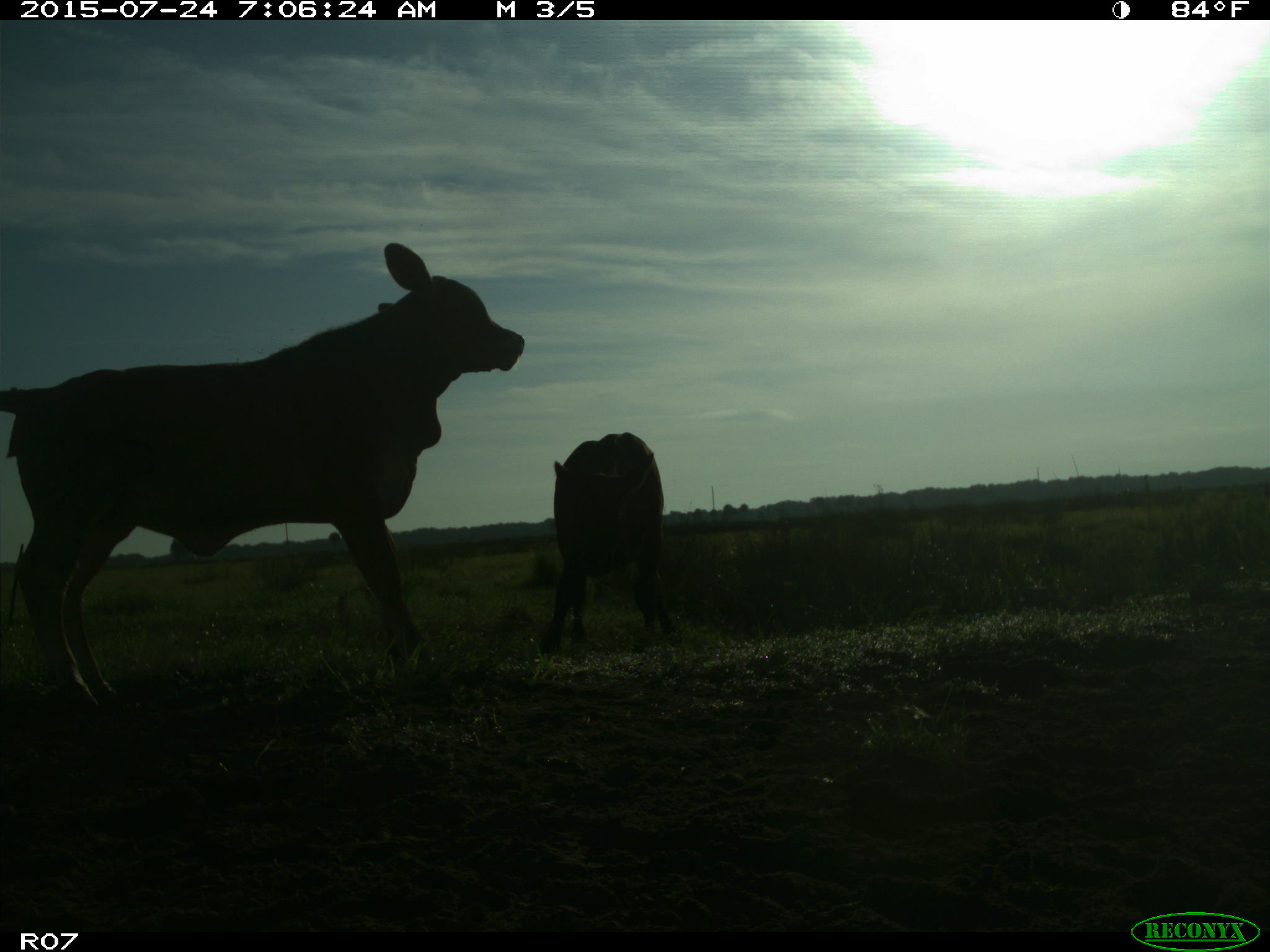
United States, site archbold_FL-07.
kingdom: Animalia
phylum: Chordata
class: Mammalia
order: Artiodactyla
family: Bovidae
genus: Bos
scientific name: Bos taurus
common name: domestic cow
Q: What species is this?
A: Bos taurus (domestic cow).